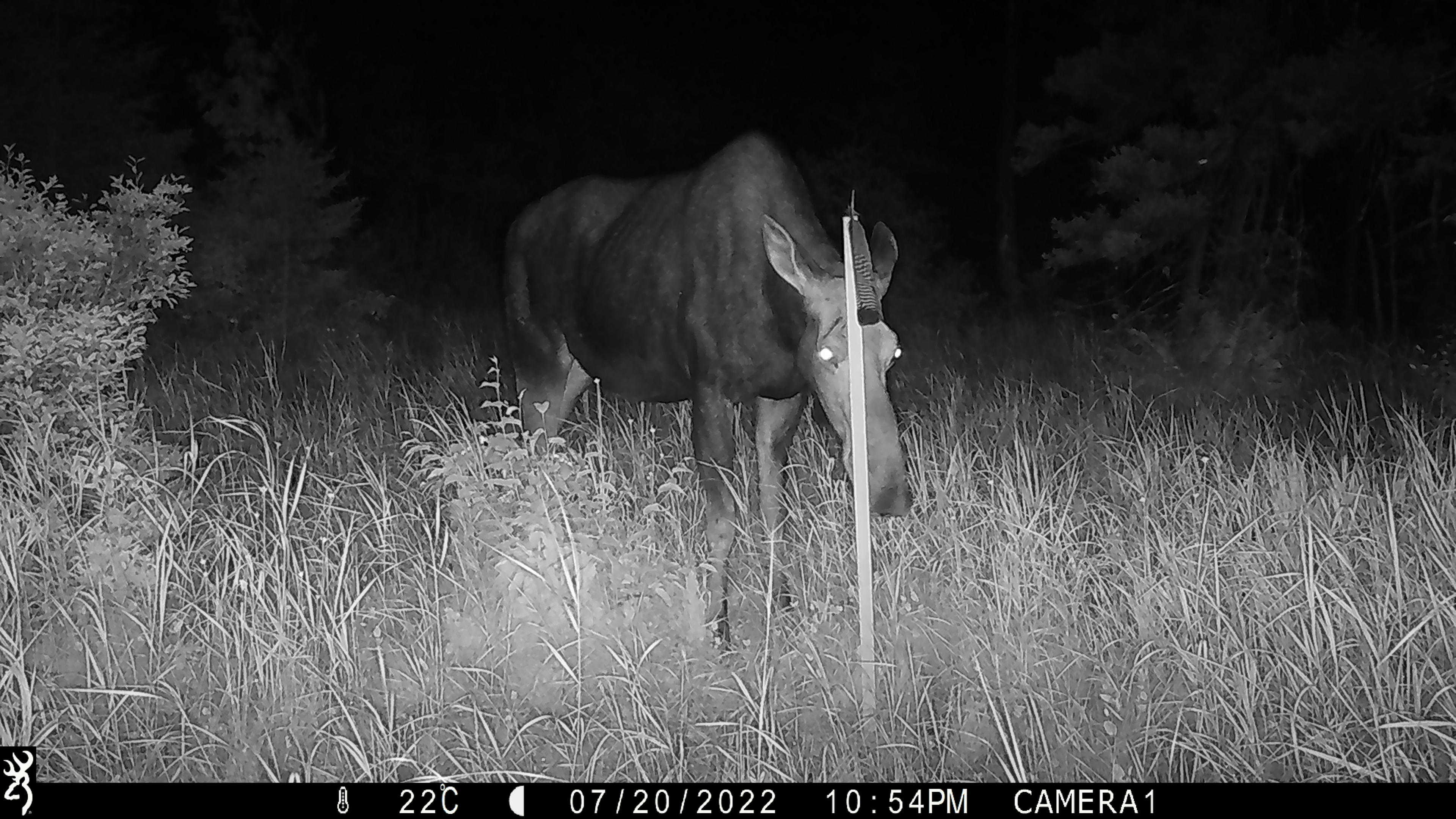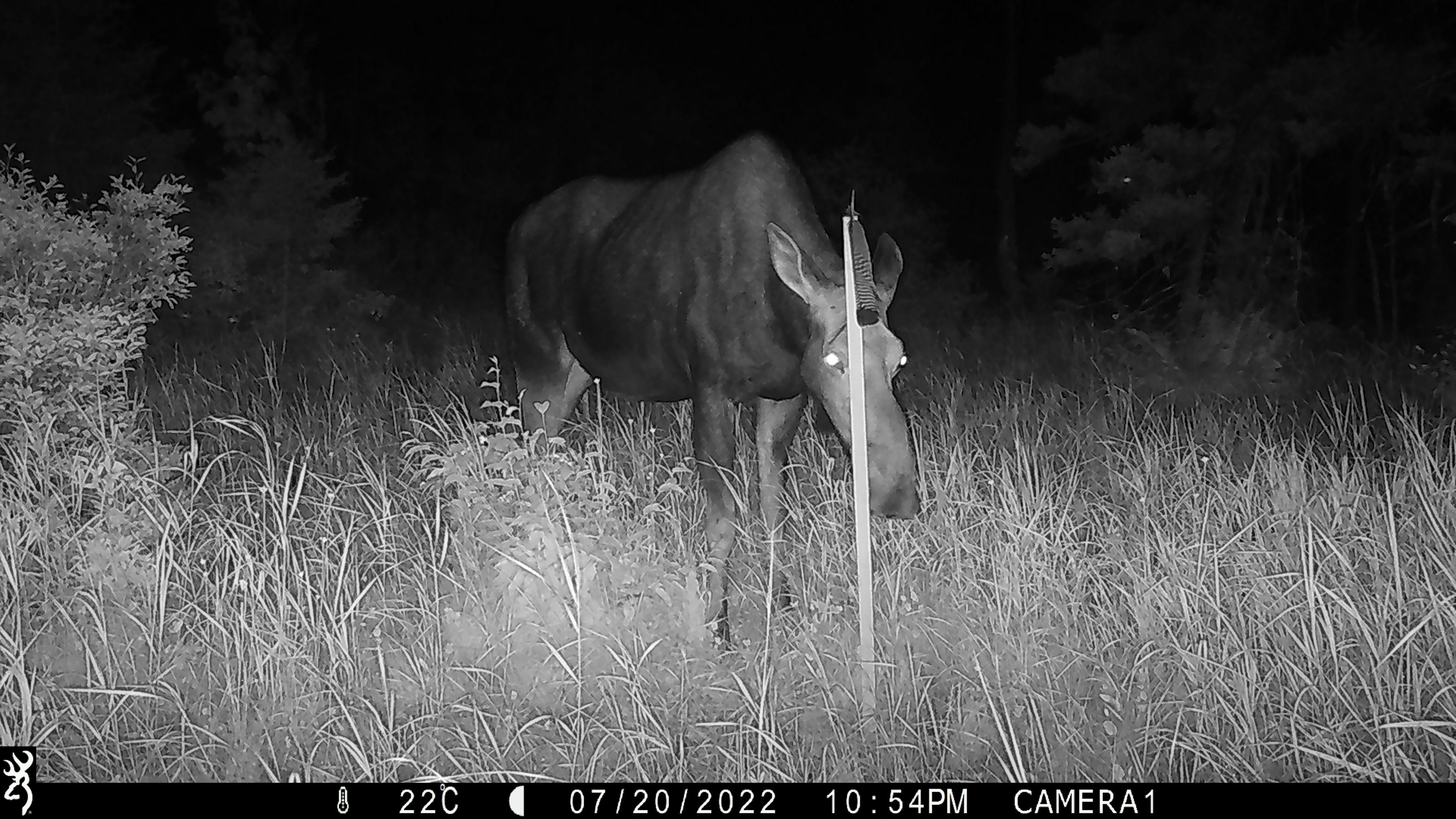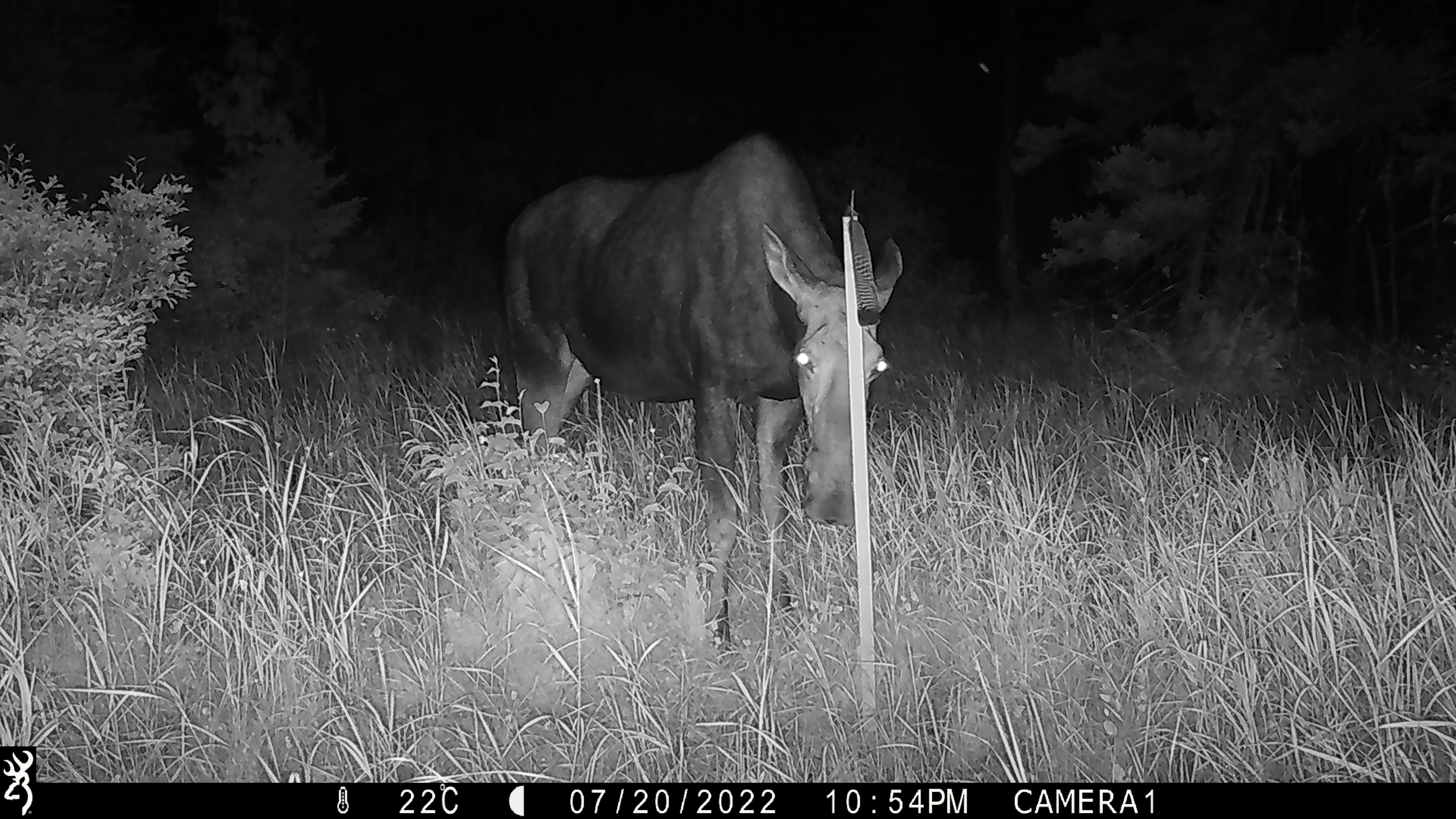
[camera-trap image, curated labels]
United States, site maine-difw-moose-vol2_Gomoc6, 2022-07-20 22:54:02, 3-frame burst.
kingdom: Animalia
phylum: Chordata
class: Mammalia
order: Artiodactyla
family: Cervidae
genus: Alces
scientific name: Alces alces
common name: moose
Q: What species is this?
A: Moose (Alces alces).